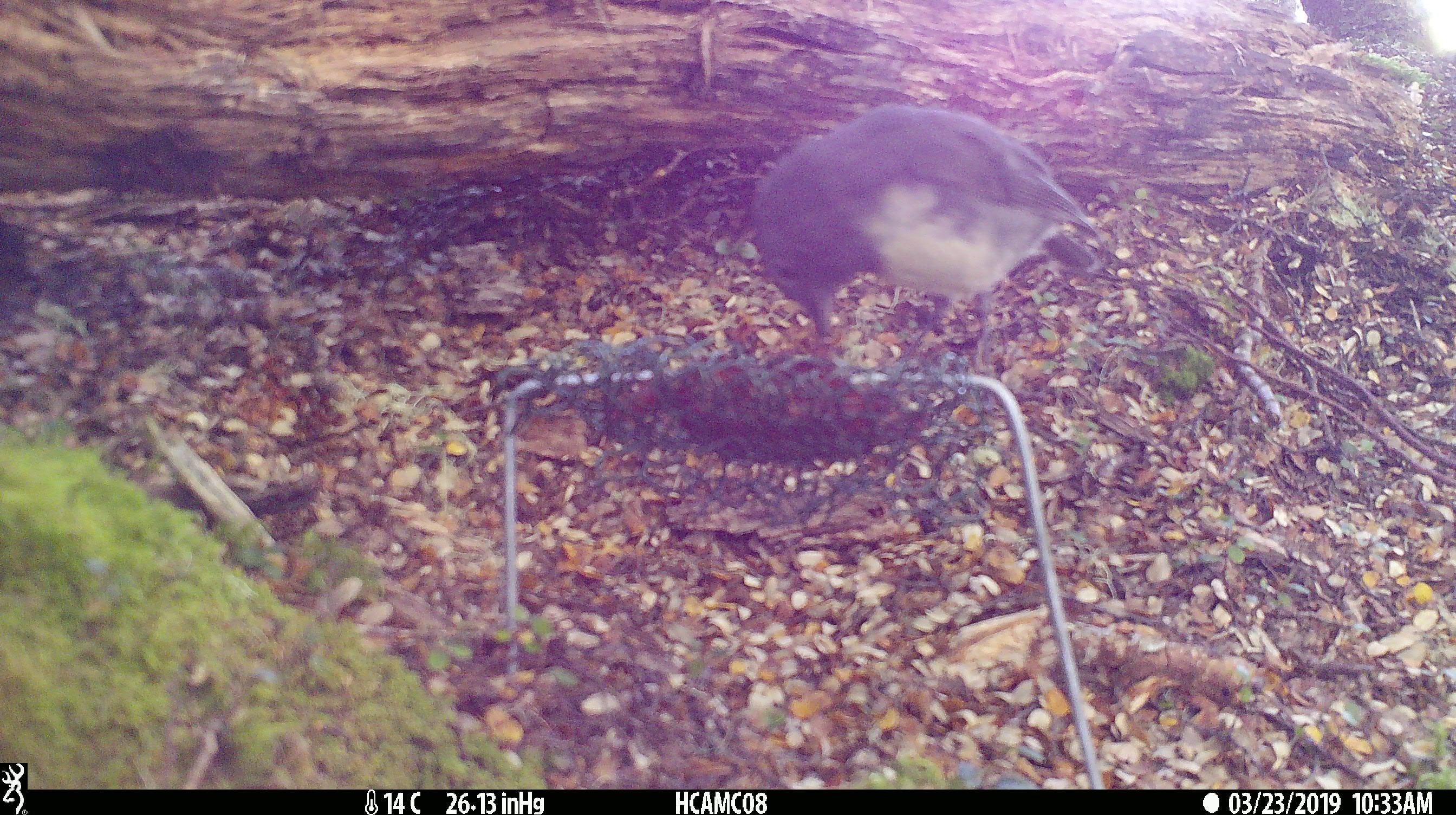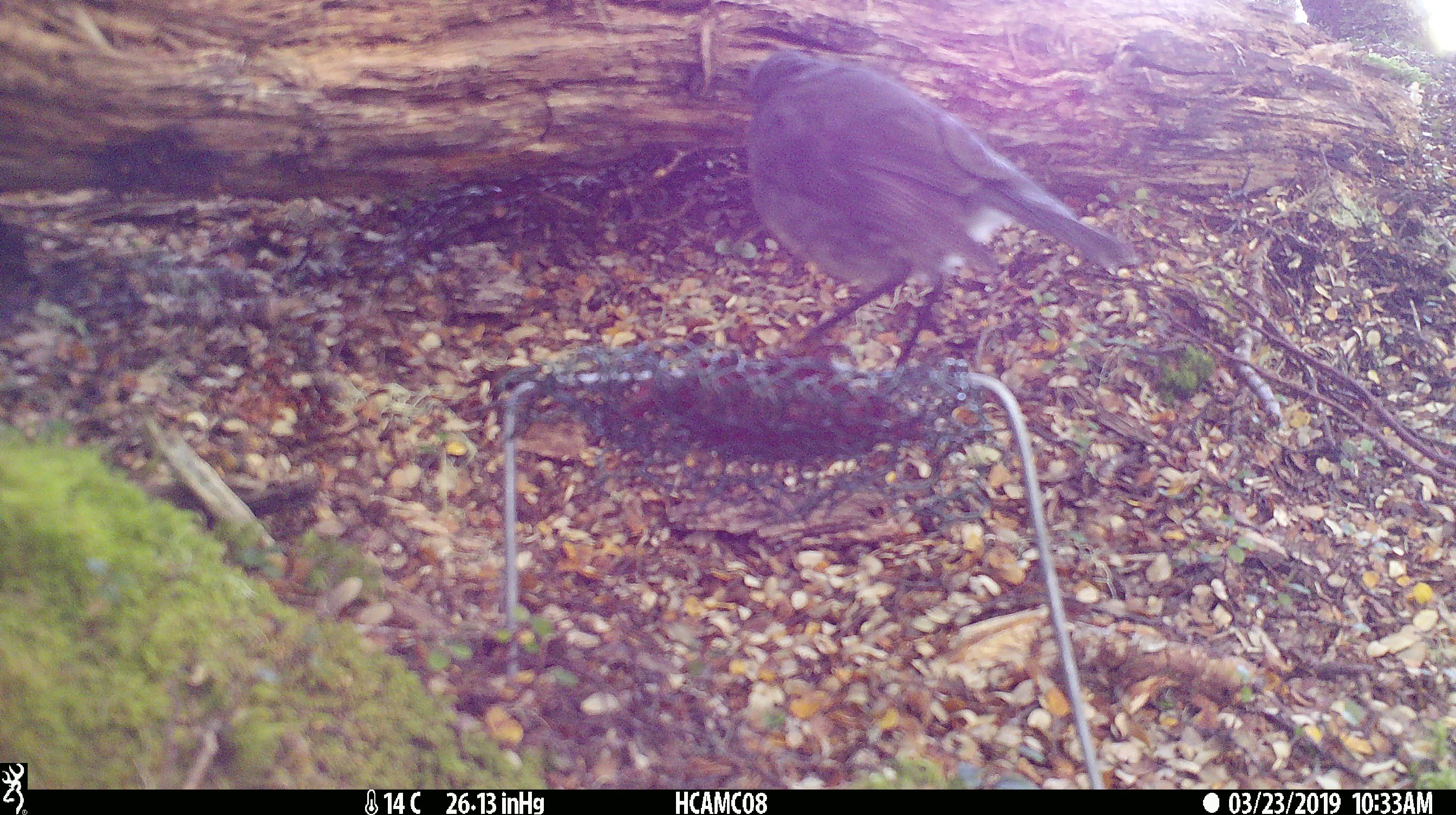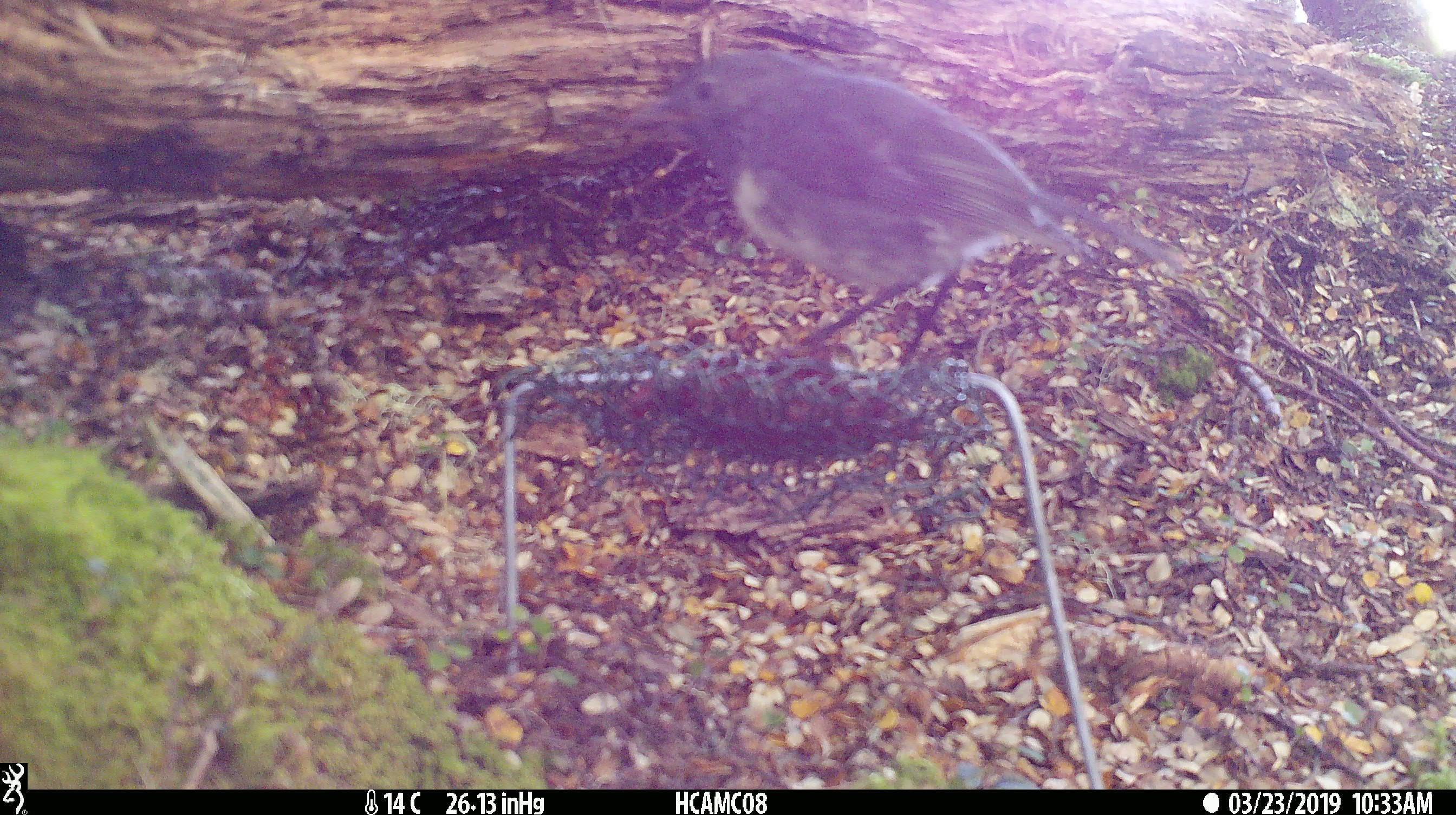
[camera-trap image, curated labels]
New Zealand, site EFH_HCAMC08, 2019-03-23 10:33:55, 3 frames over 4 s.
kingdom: Animalia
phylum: Chordata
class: Aves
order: Passeriformes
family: Petroicidae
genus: Petroica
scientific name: Petroica australis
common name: new zealand robin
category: robin